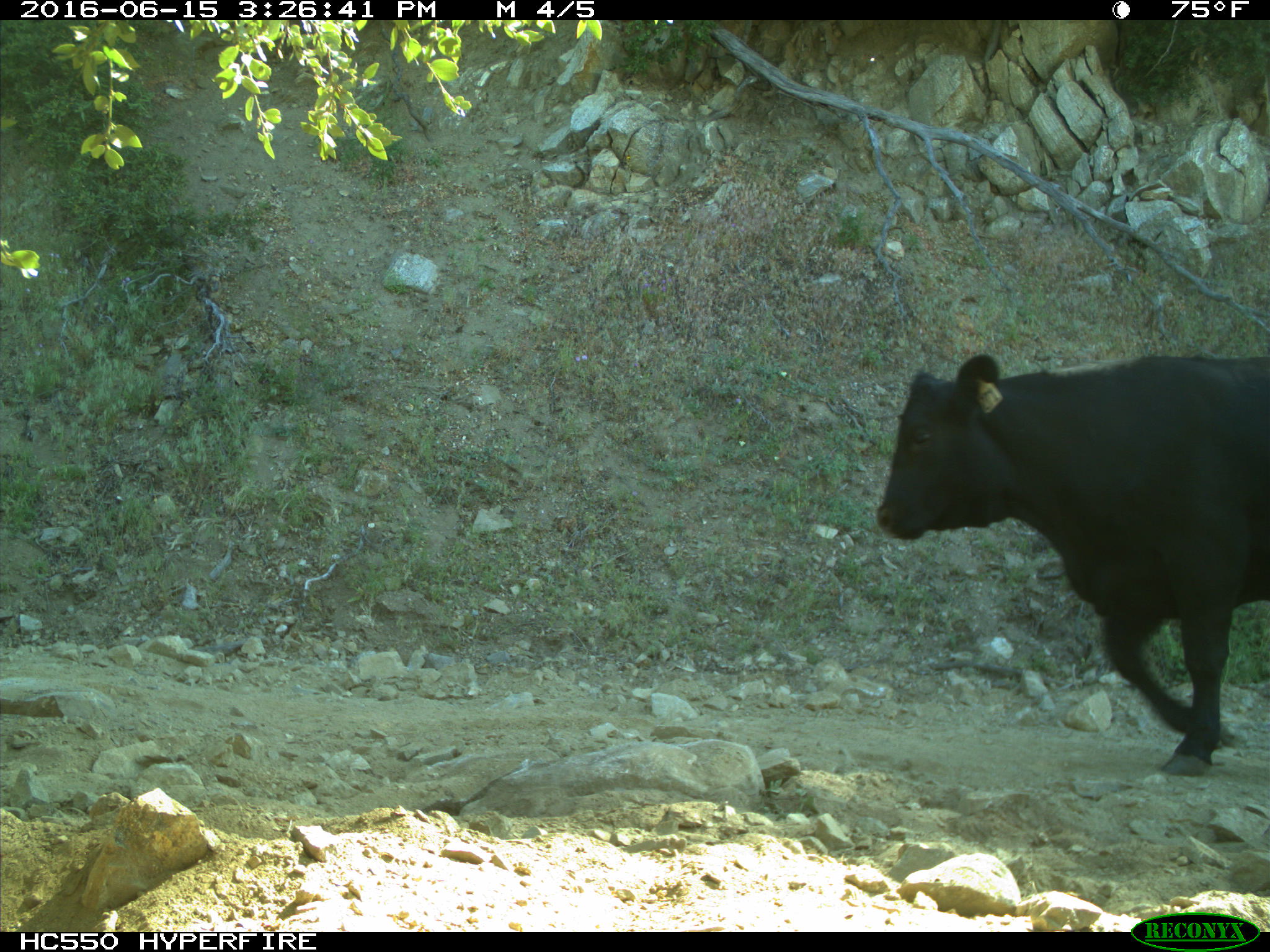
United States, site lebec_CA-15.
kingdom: Animalia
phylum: Chordata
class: Mammalia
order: Artiodactyla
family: Bovidae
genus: Bos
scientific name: Bos taurus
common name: domestic cow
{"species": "Bos taurus (domestic cow)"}